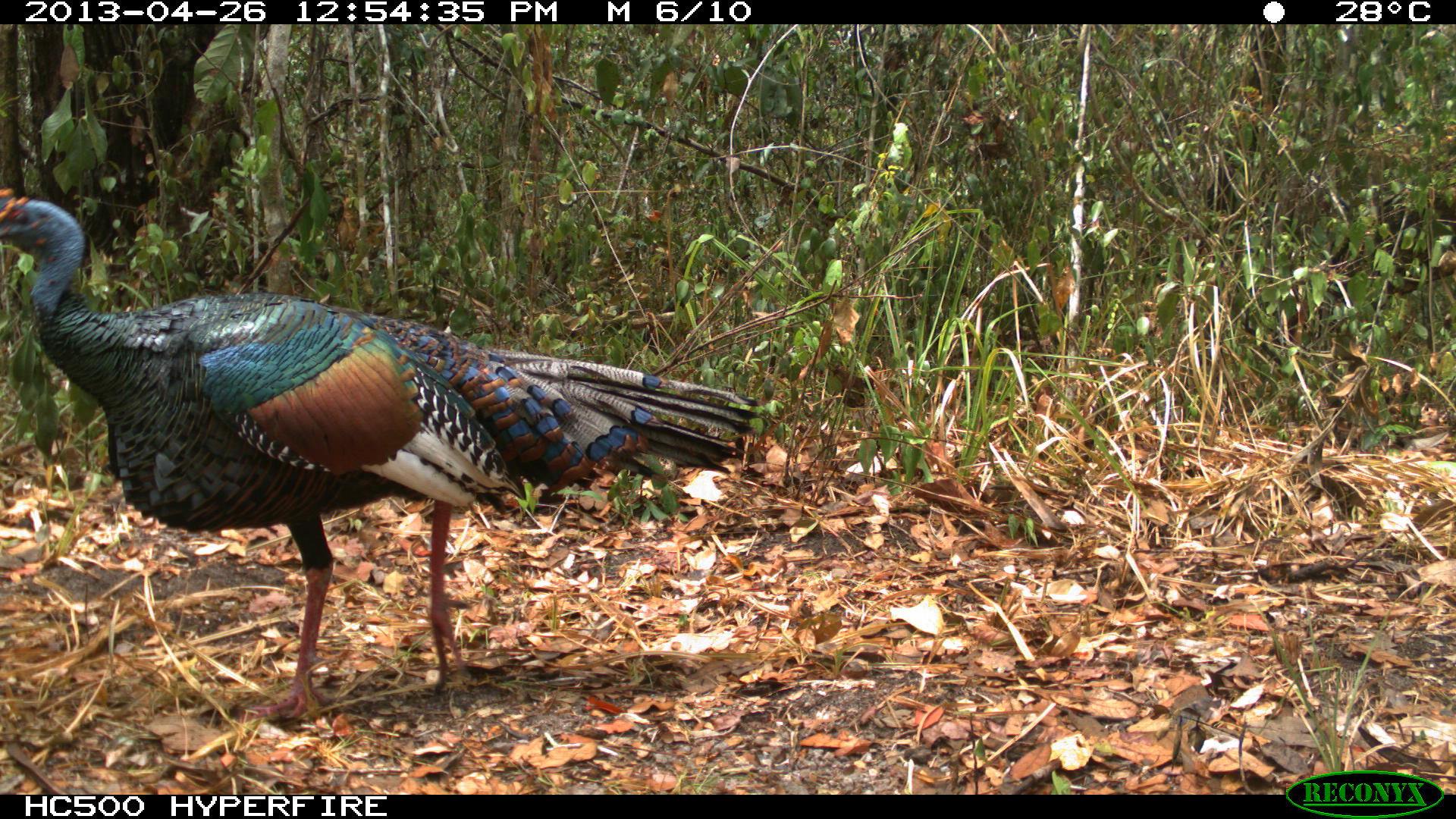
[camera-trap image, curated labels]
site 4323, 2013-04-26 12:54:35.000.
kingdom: Animalia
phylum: Chordata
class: Aves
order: Galliformes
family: Phasianidae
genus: Meleagris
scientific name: Meleagris ocellata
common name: ocellated turkey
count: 1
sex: male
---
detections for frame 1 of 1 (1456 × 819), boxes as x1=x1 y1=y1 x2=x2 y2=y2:
meleagris ocellata: x1=0 y1=181 x2=765 y2=720